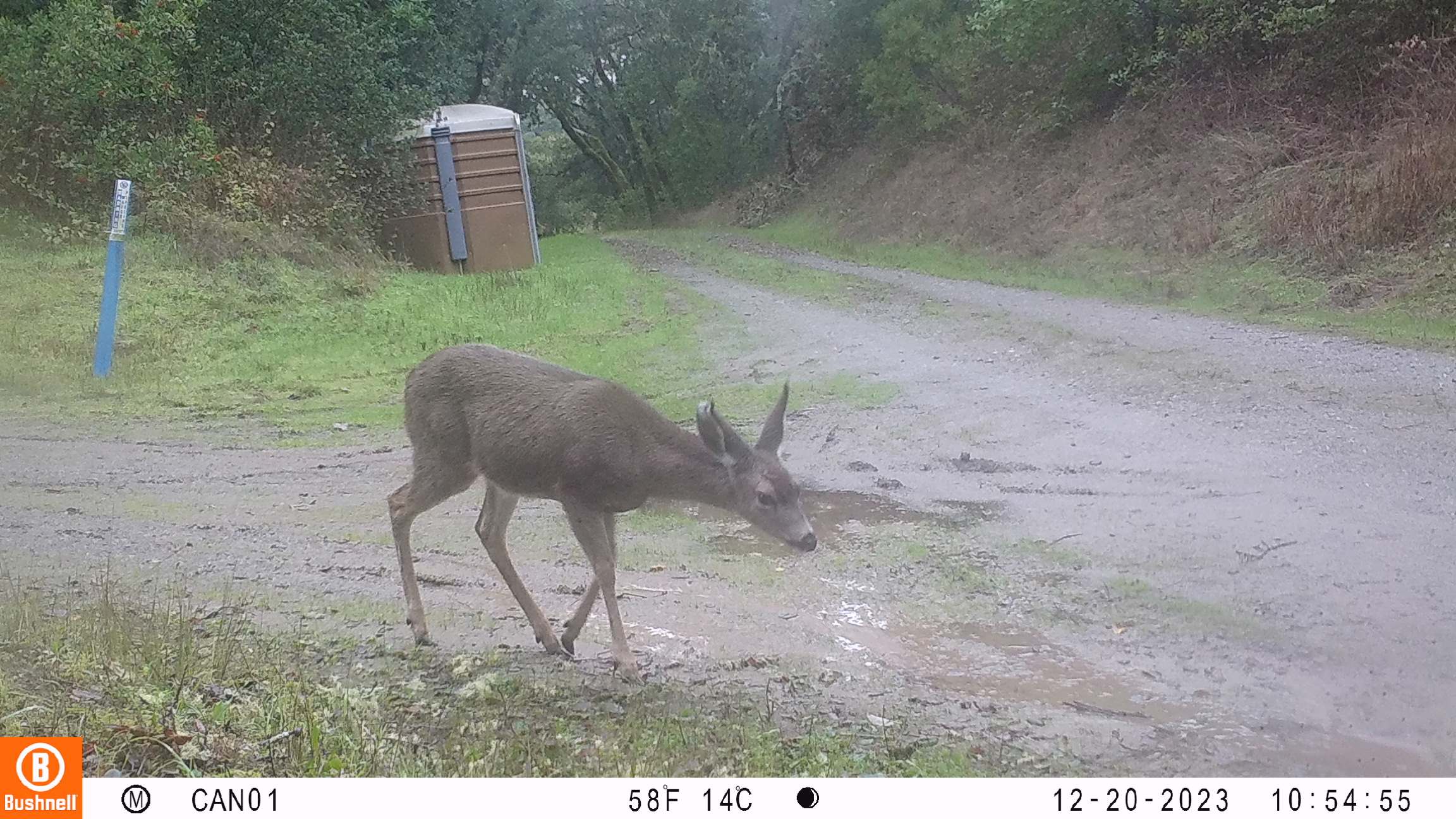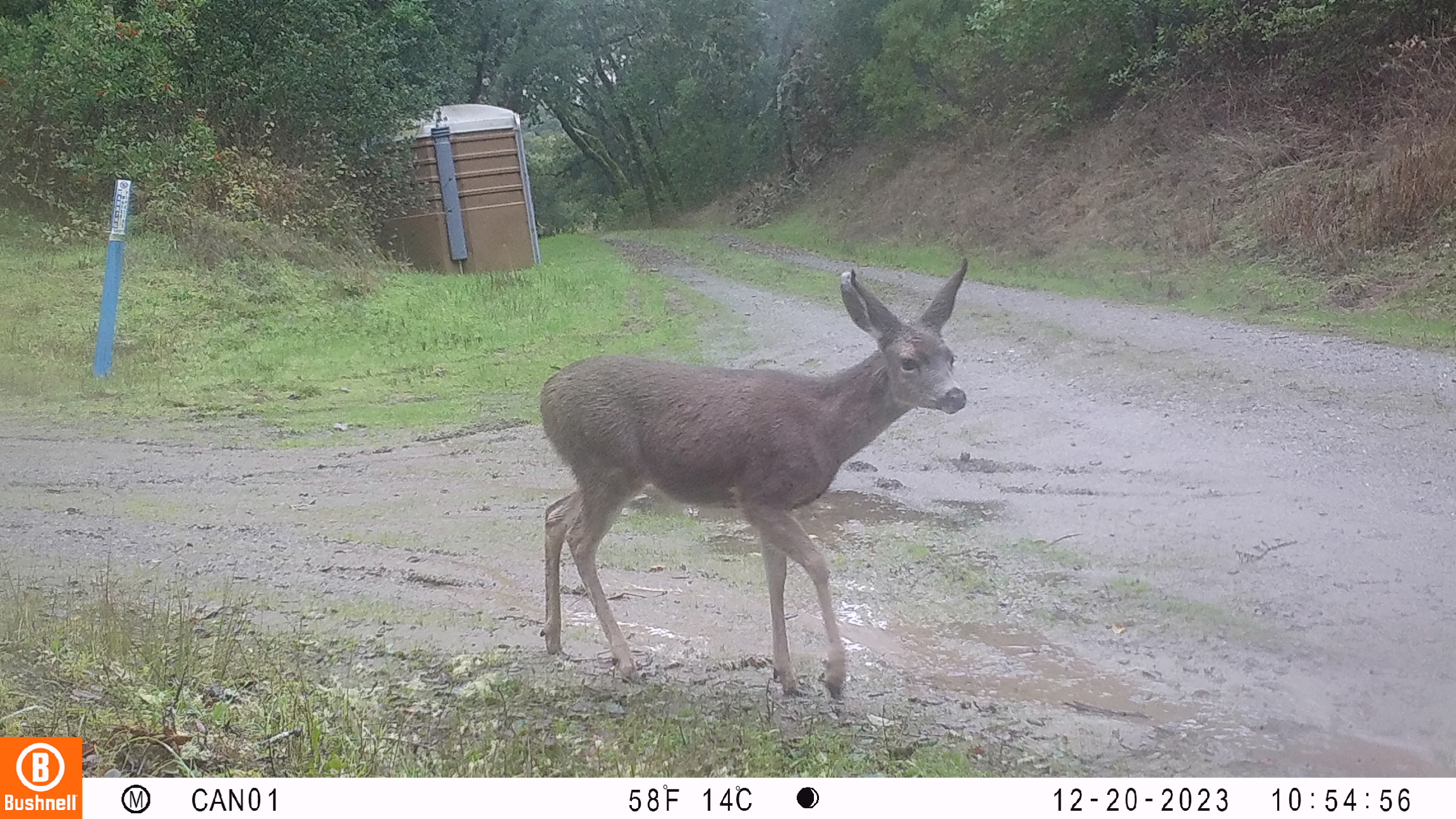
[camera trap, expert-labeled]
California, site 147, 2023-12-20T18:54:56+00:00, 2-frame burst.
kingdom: Animalia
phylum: Chordata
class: Mammalia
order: Artiodactyla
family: Cervidae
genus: Odocoileus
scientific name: Odocoileus hemionus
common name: mule deer